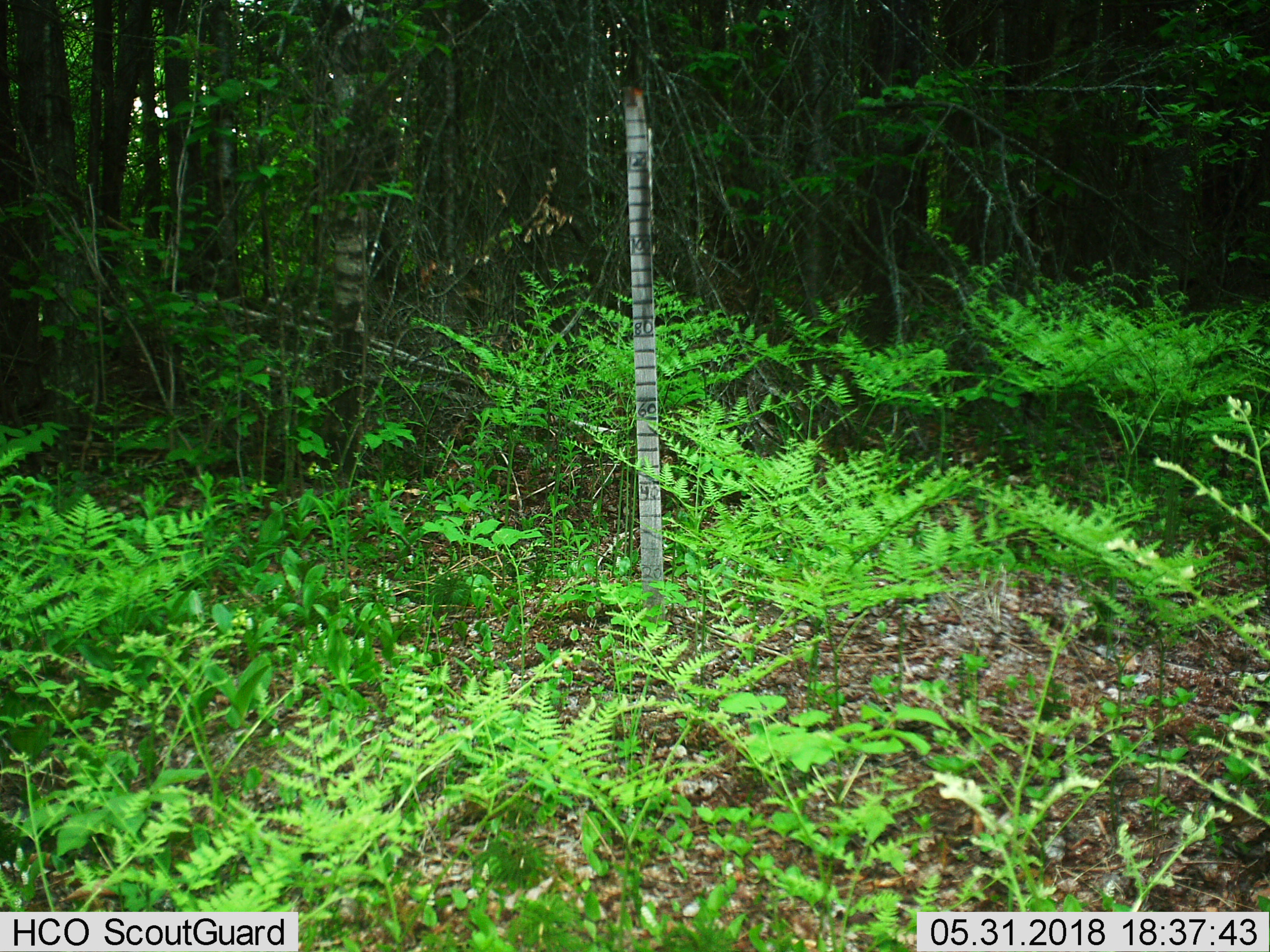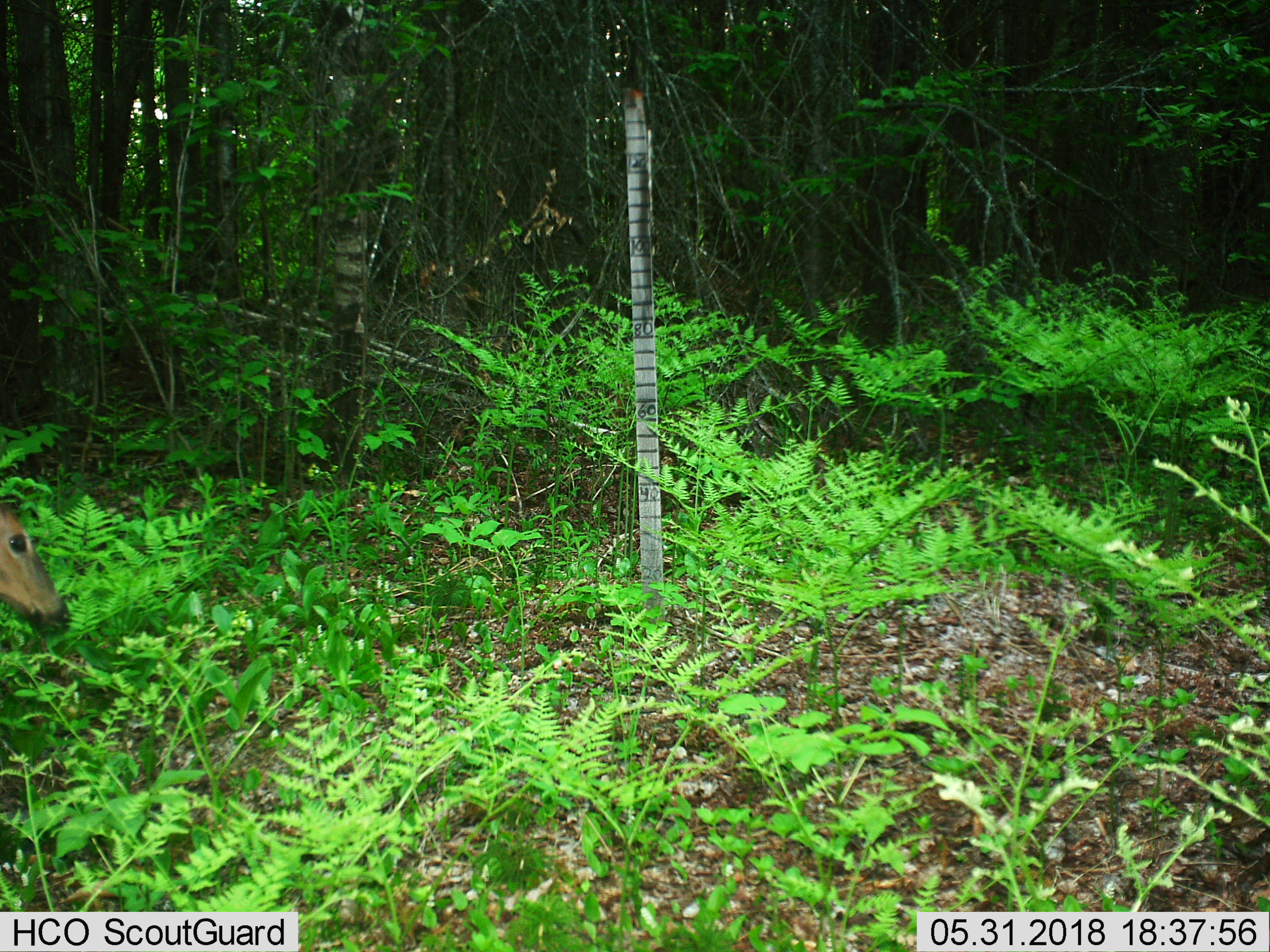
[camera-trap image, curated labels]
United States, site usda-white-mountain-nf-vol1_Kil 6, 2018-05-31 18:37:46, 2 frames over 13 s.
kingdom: Animalia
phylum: Chordata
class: Mammalia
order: Artiodactyla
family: Cervidae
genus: Odocoileus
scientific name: Odocoileus virginianus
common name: white-tailed deer